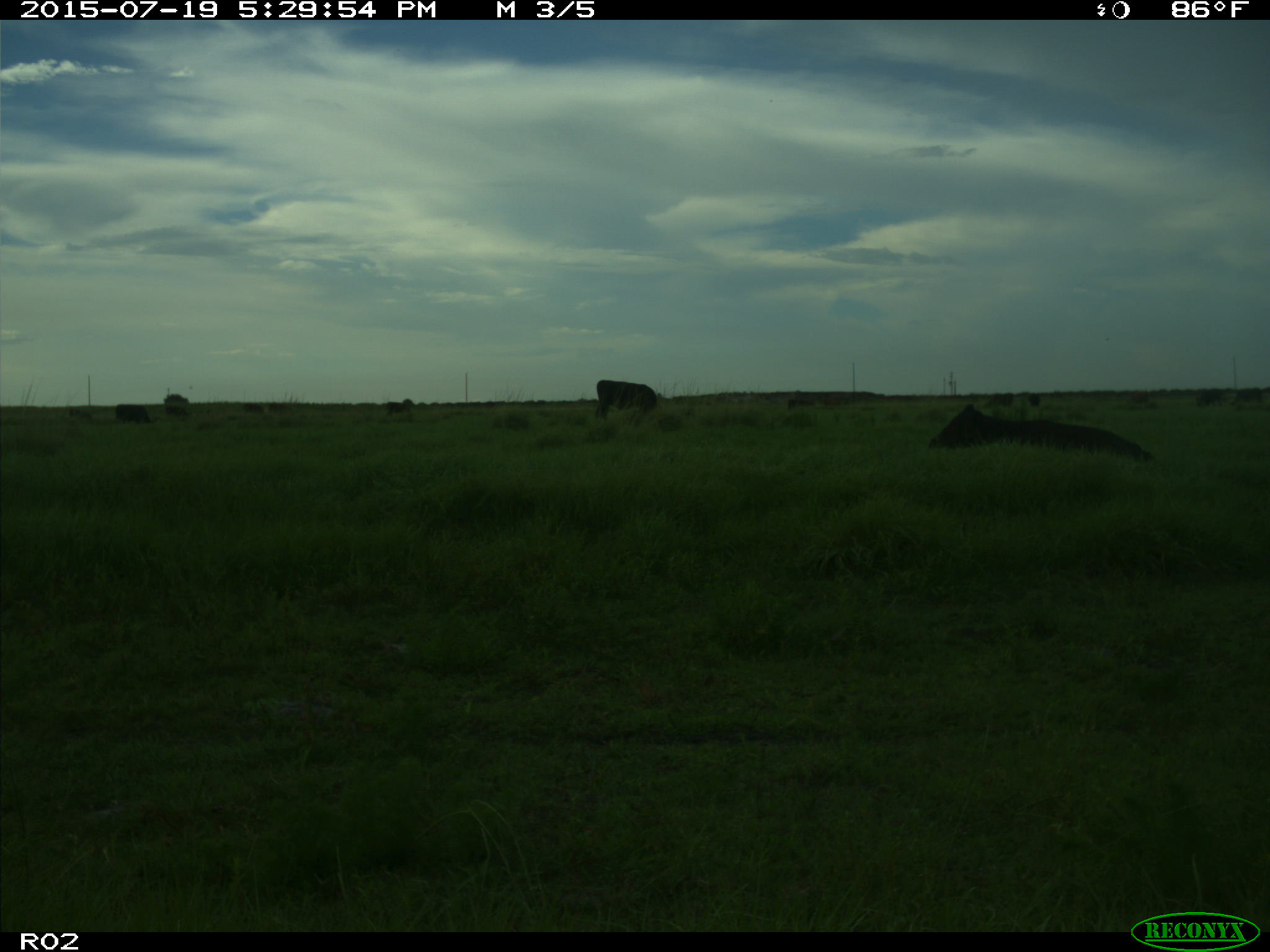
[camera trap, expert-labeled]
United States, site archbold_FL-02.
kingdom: Animalia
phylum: Chordata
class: Mammalia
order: Artiodactyla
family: Bovidae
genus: Bos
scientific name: Bos taurus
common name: domestic cow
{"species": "Bos taurus (domestic cow)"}